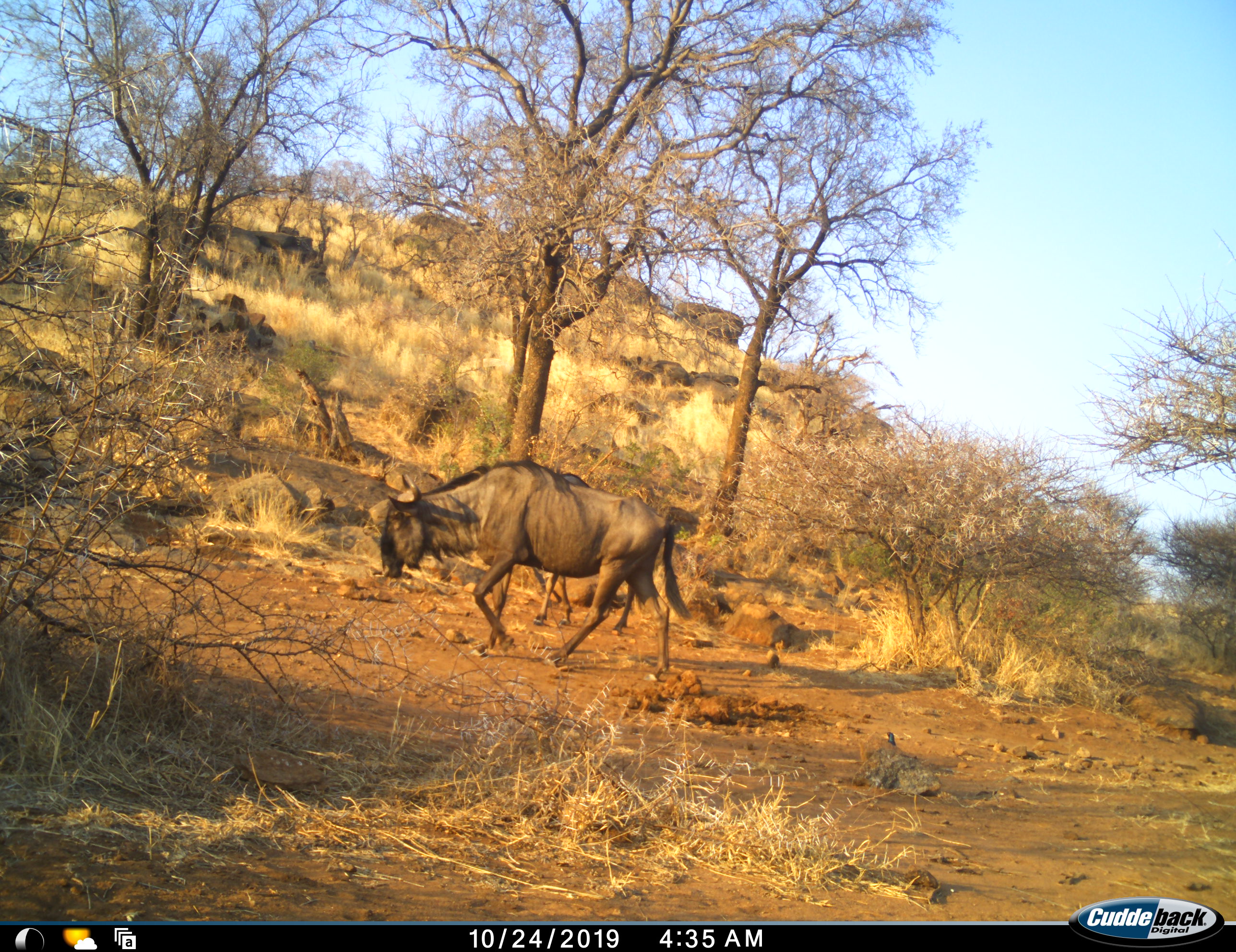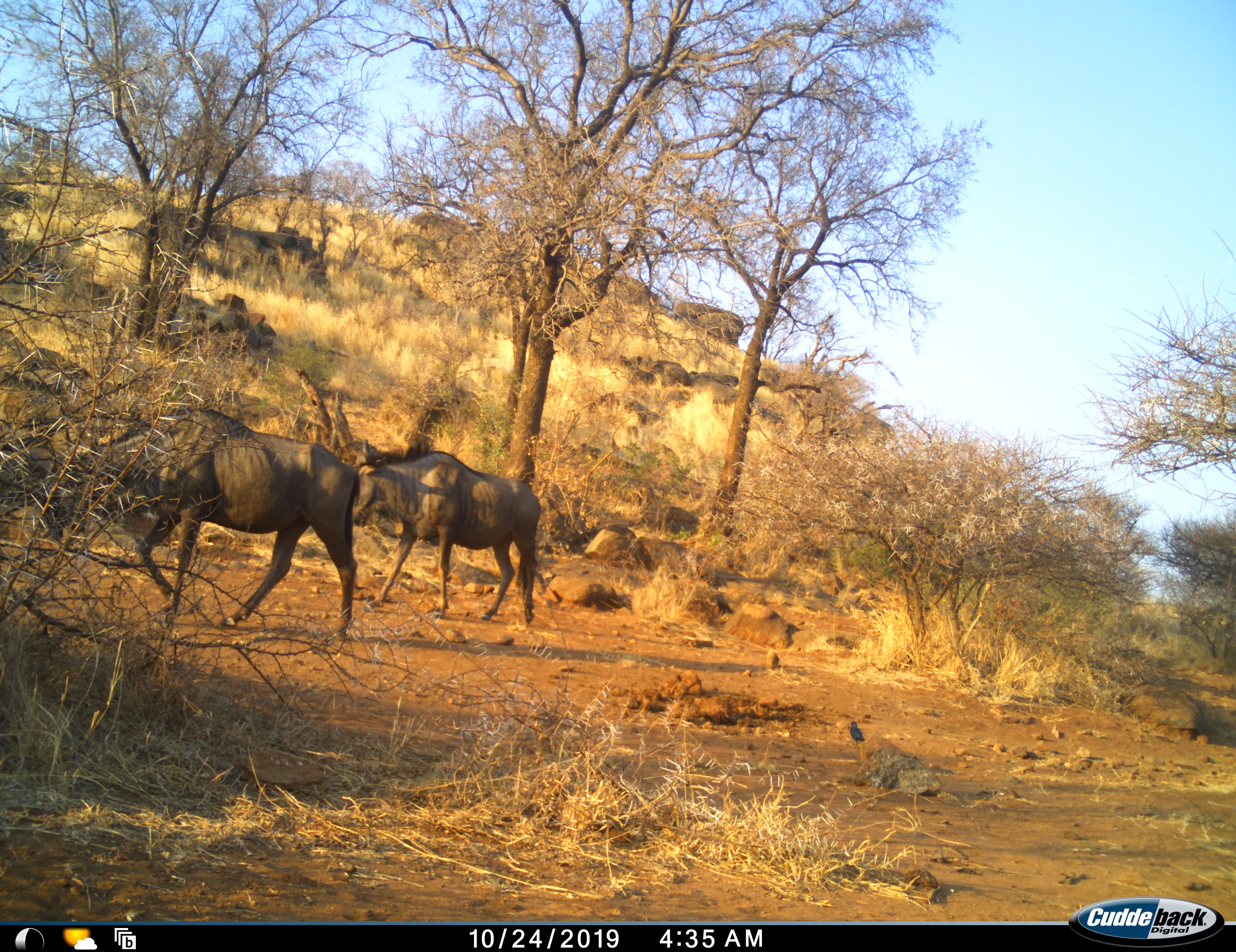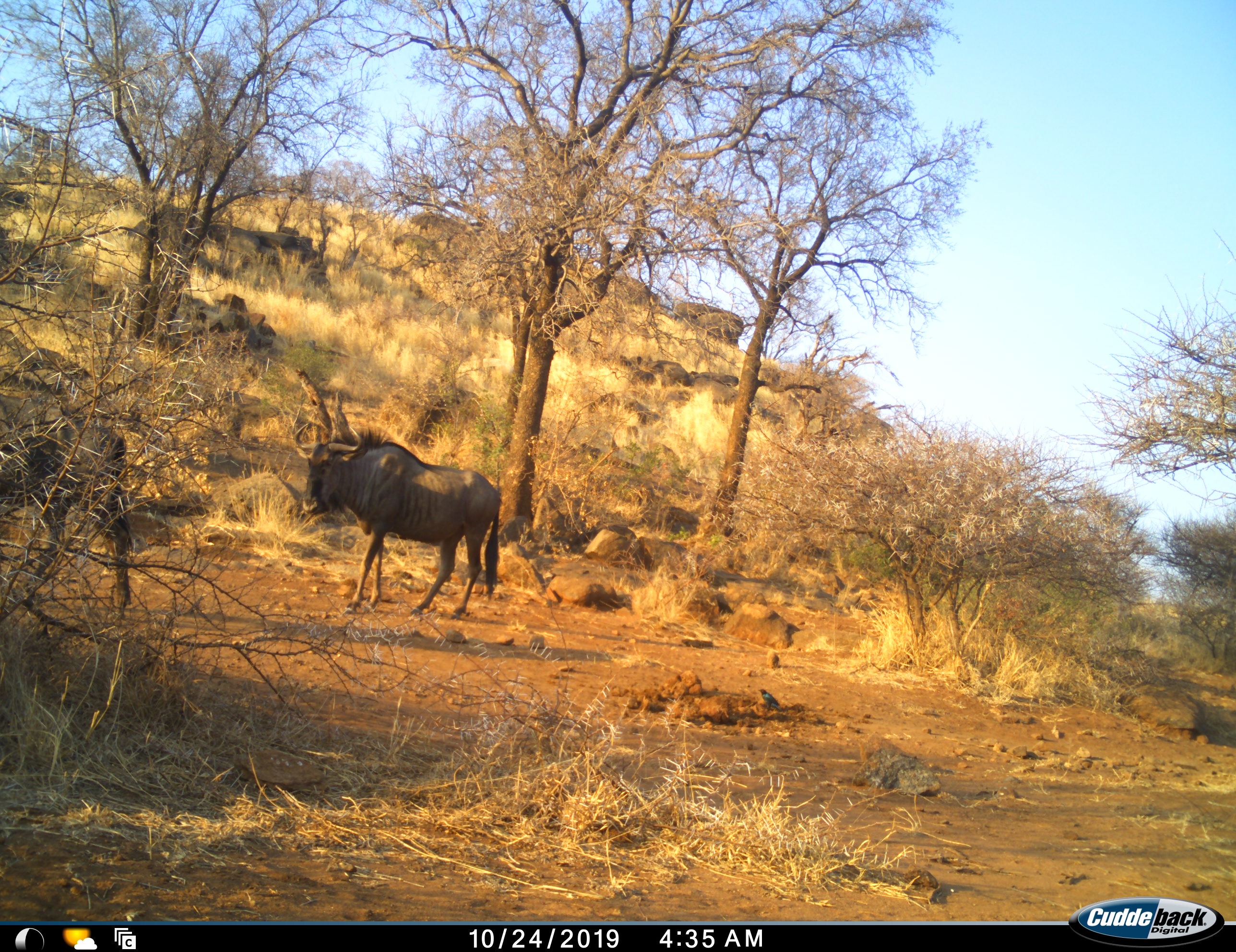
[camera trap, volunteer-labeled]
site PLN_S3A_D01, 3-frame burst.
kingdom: Animalia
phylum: Chordata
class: Mammalia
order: Artiodactyla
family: Bovidae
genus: Connochaetes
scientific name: Connochaetes taurinus taurinus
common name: blue wildebeest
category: wildebeestblue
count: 2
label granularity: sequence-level